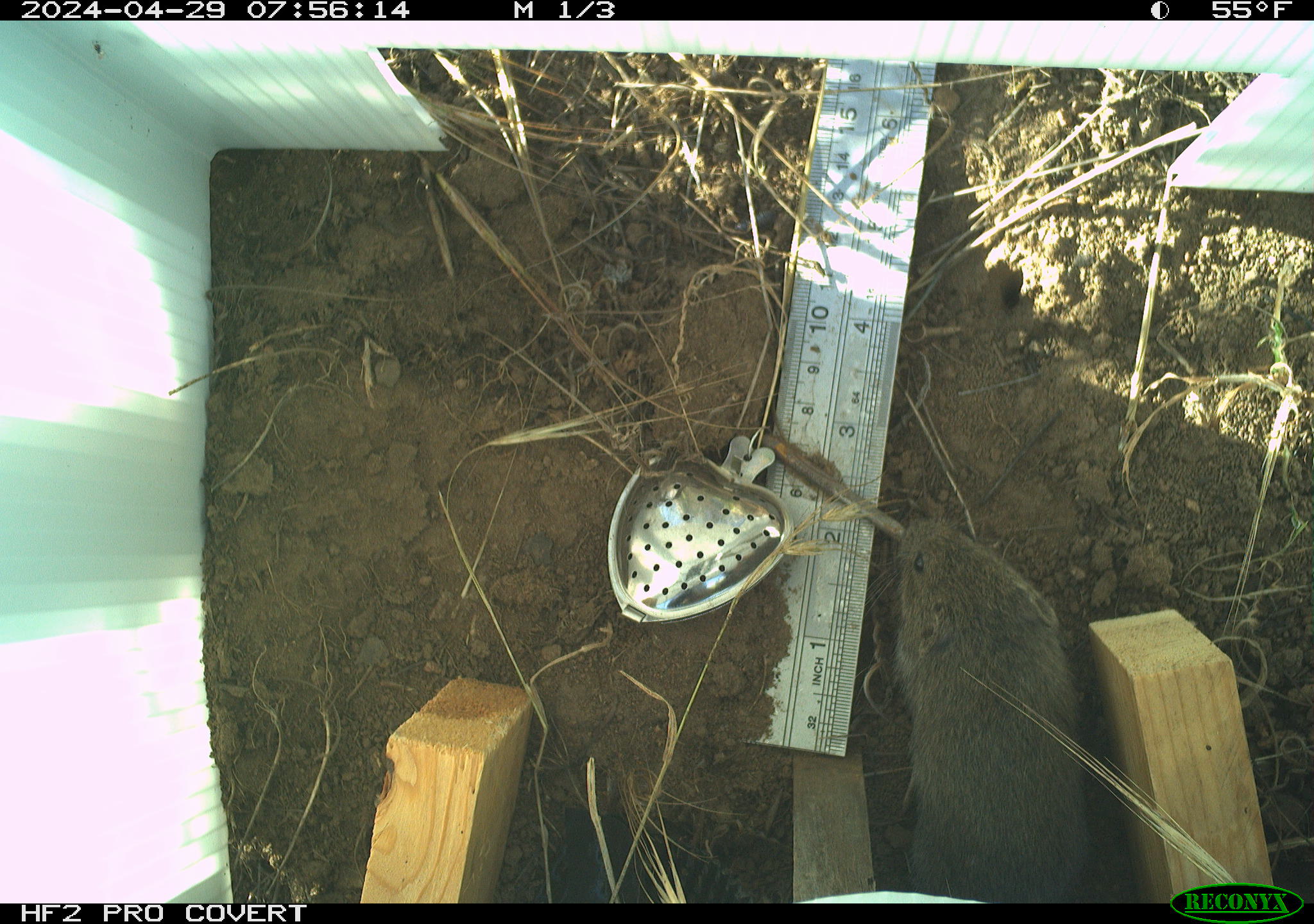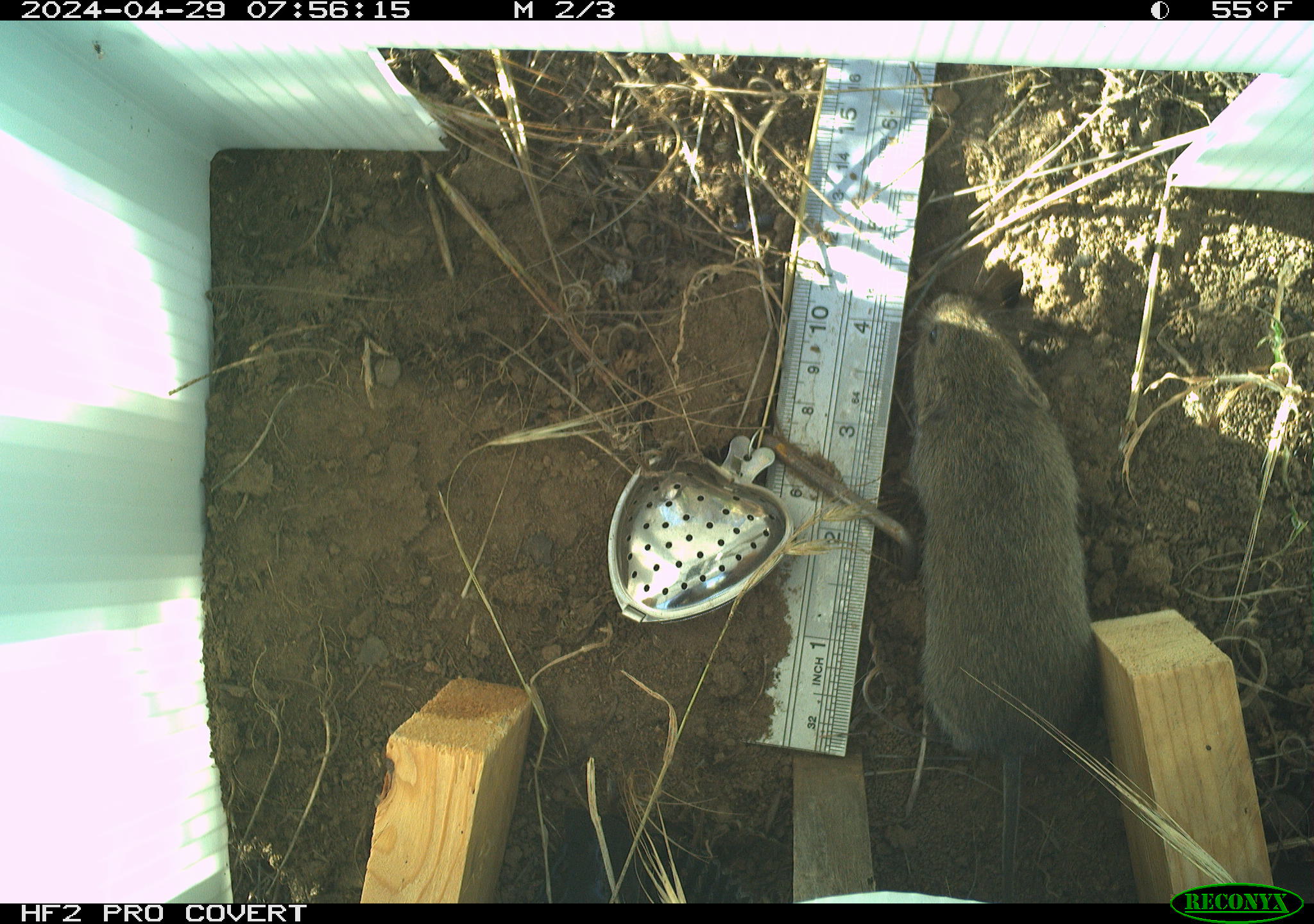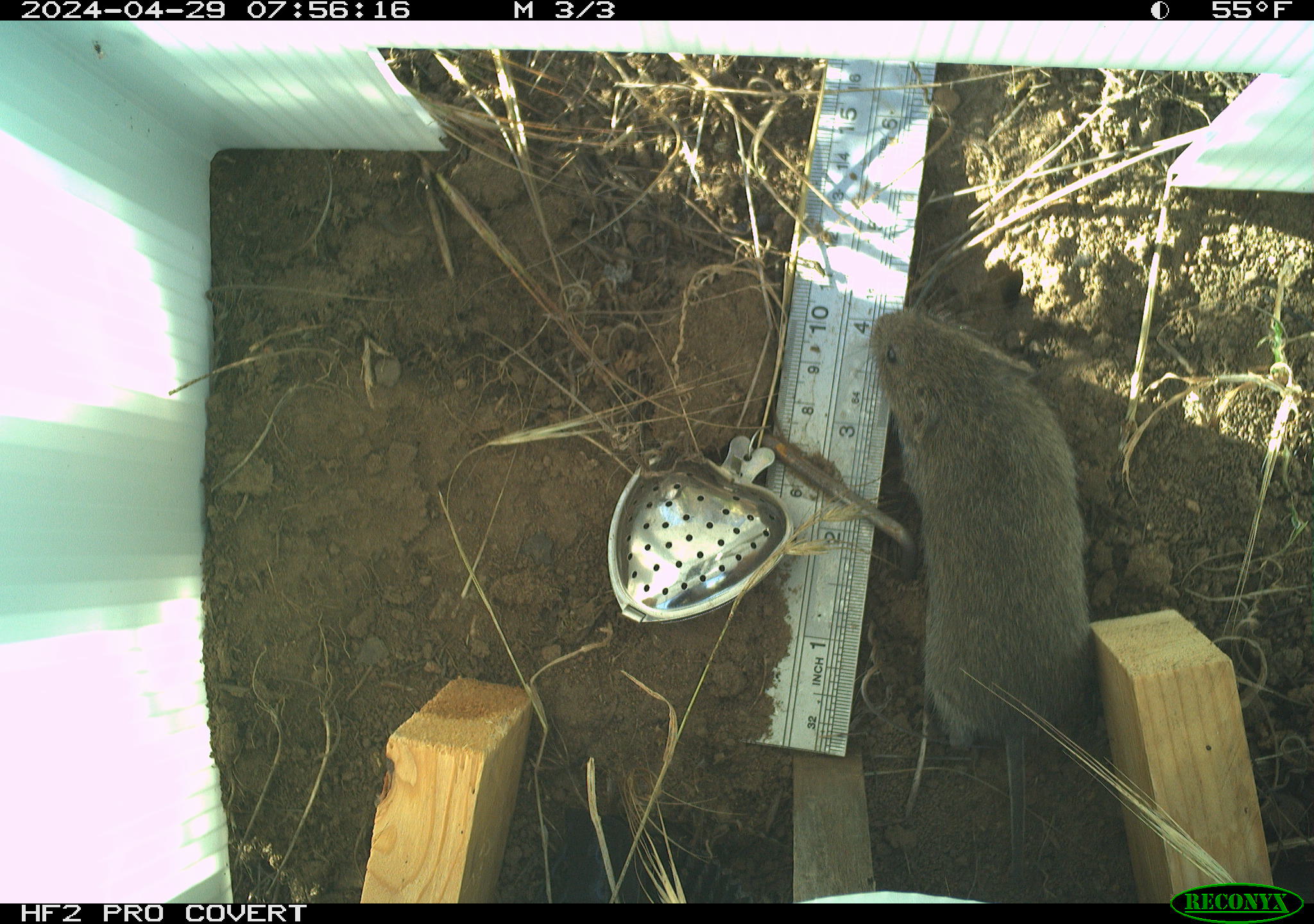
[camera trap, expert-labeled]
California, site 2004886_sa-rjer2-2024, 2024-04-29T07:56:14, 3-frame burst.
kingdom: Animalia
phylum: Chordata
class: Mammalia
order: Rodentia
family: Cricetidae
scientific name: Arvicolinae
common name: voles, lemmings, and muskrats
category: arvicolinae subfamily